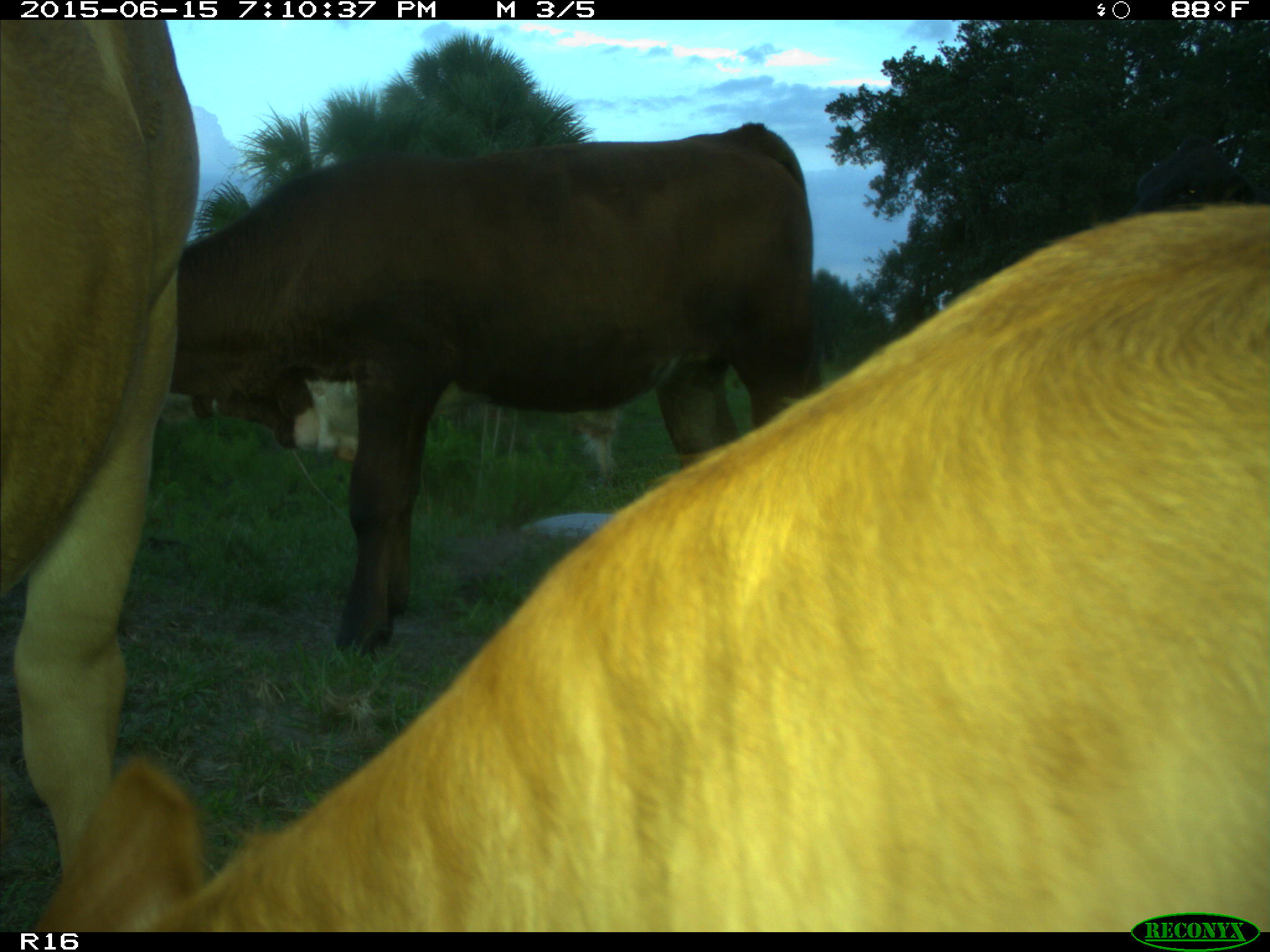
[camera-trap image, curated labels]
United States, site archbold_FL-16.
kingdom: Animalia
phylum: Chordata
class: Mammalia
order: Artiodactyla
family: Bovidae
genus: Bos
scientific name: Bos taurus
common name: domestic cow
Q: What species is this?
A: Bos taurus (domestic cow).